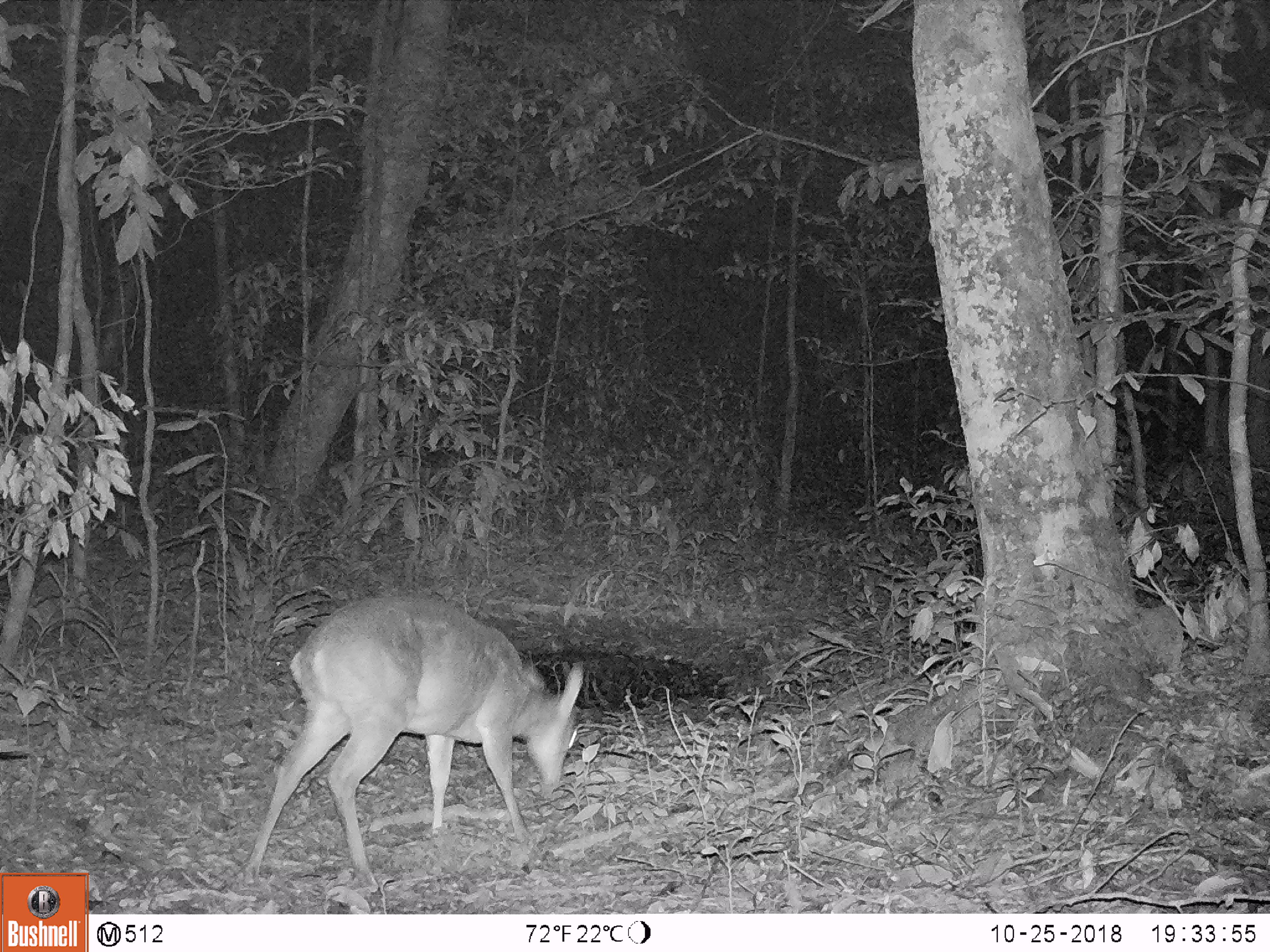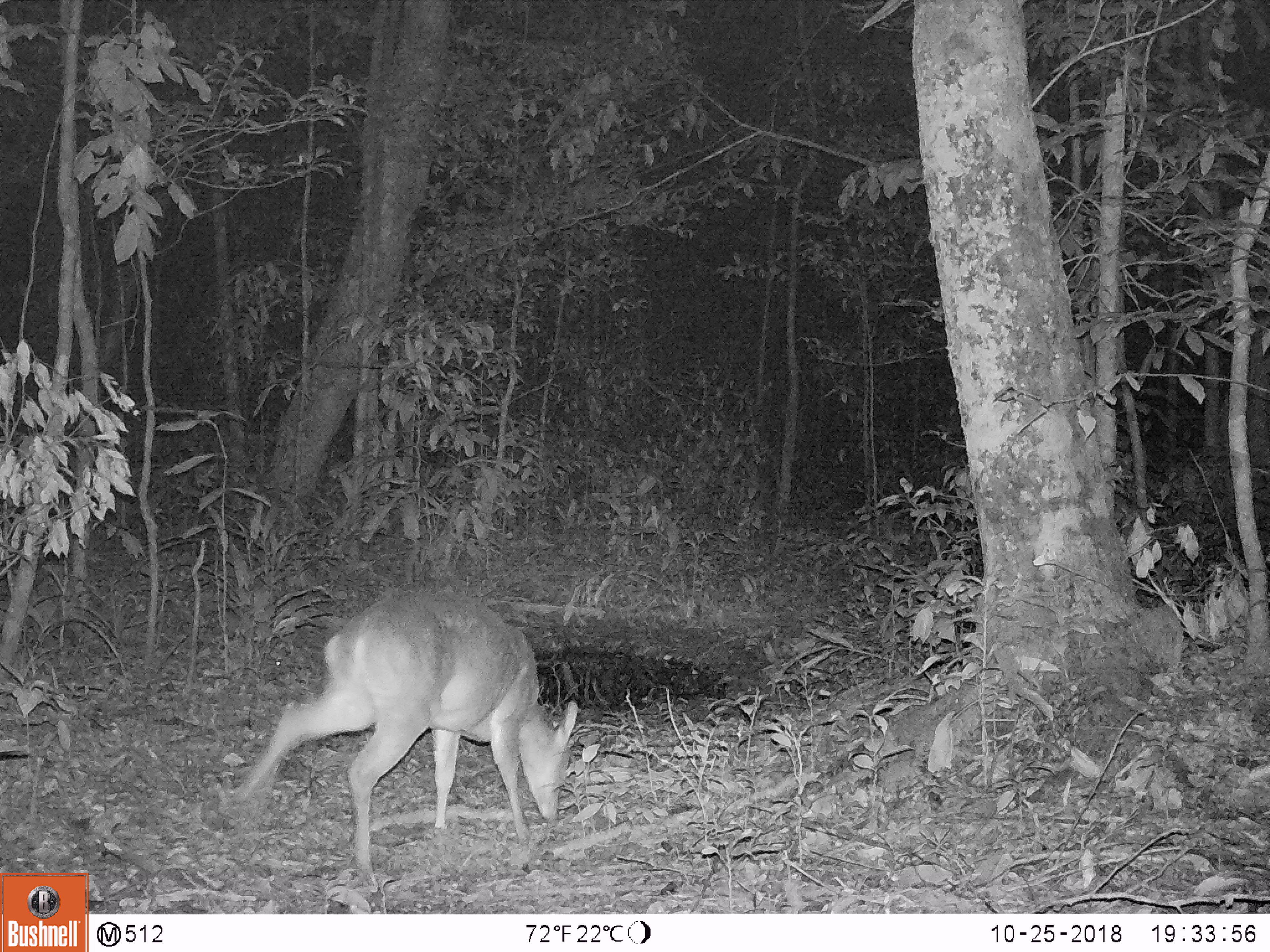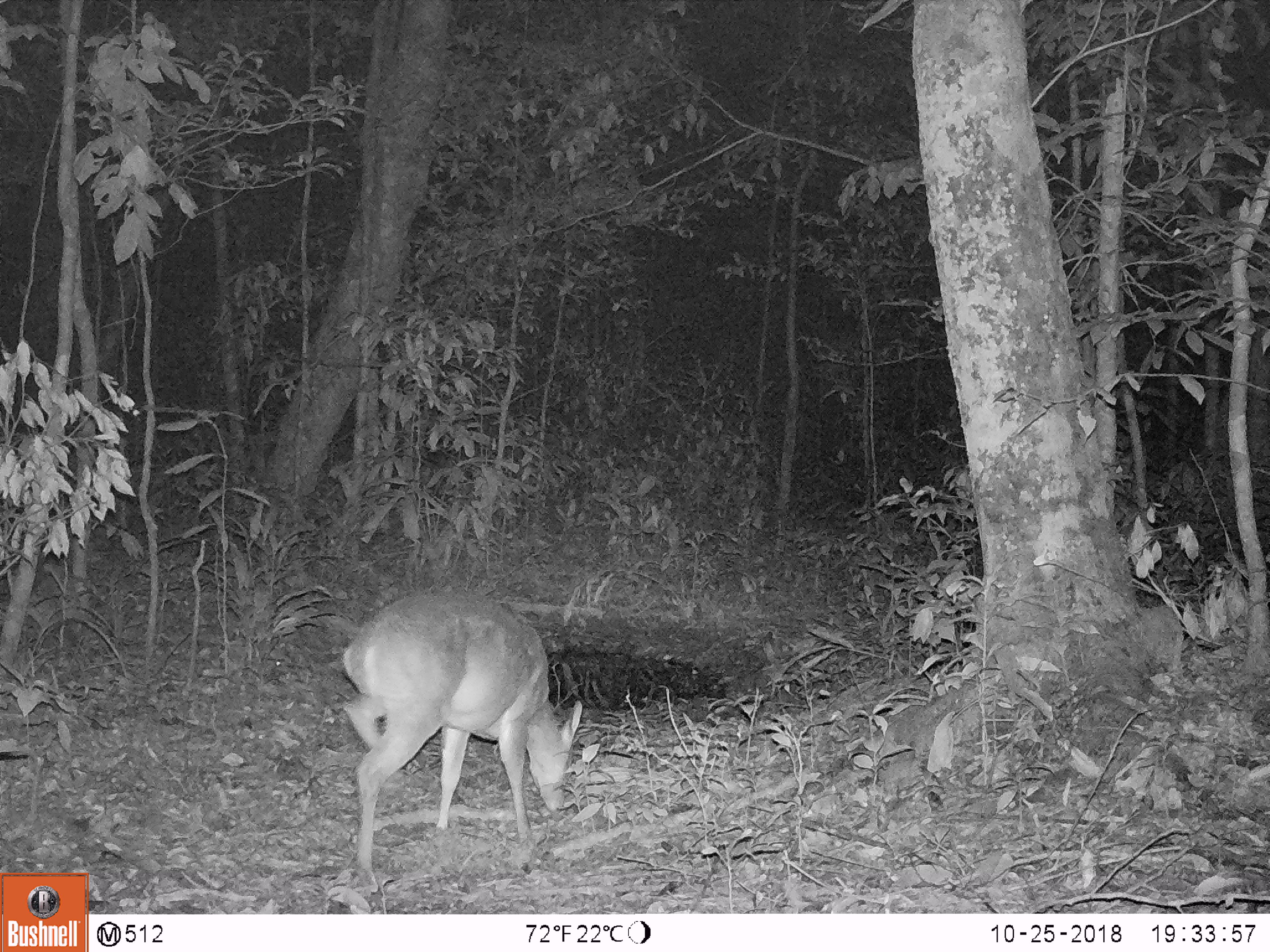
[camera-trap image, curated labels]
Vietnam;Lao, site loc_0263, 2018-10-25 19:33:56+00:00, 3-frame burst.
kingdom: Animalia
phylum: Chordata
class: Mammalia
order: Artiodactyla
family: Cervidae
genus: Muntiacus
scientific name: Muntiacus vuquangensis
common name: large-antlered muntjac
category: large antlered muntjac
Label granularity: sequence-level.